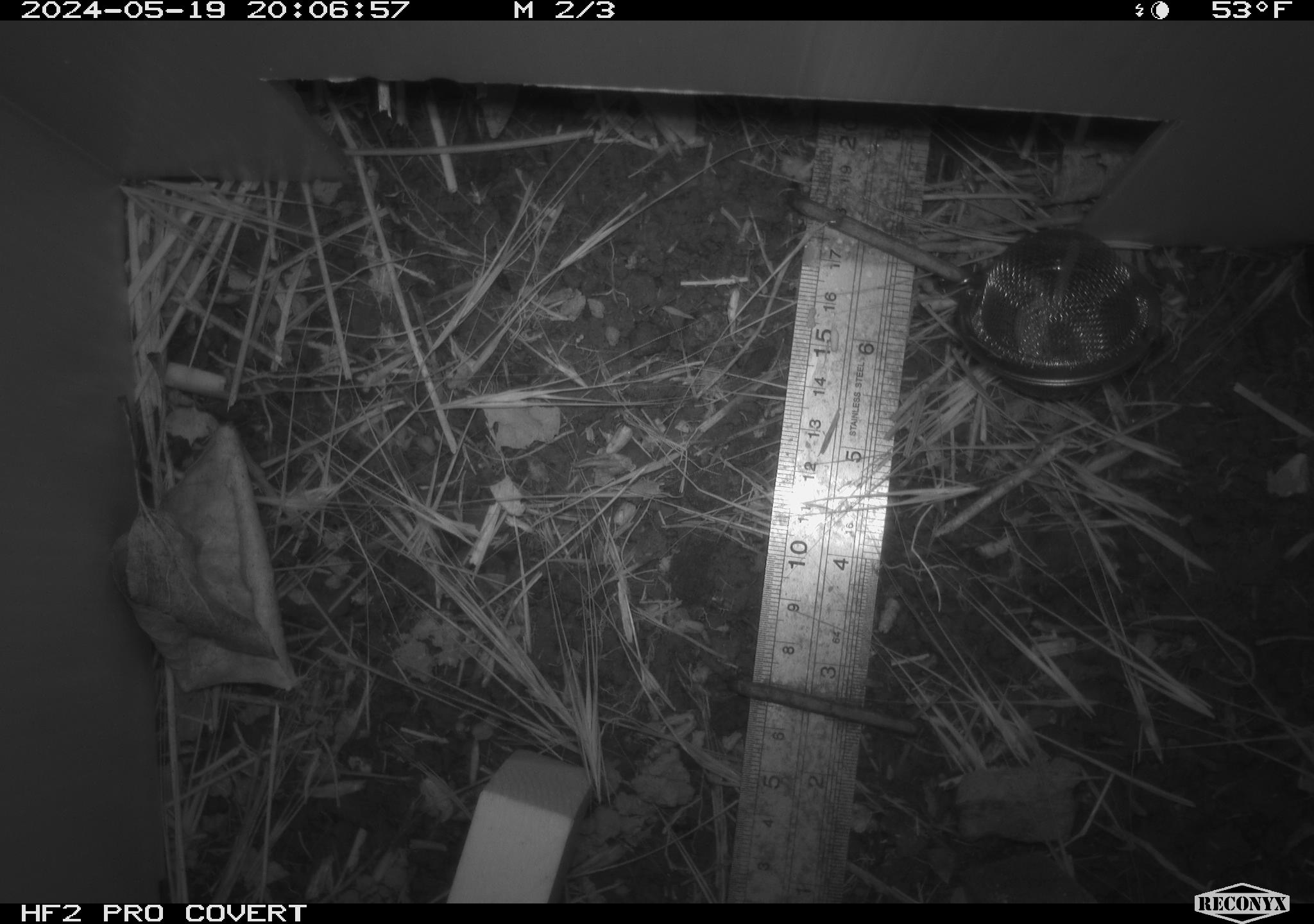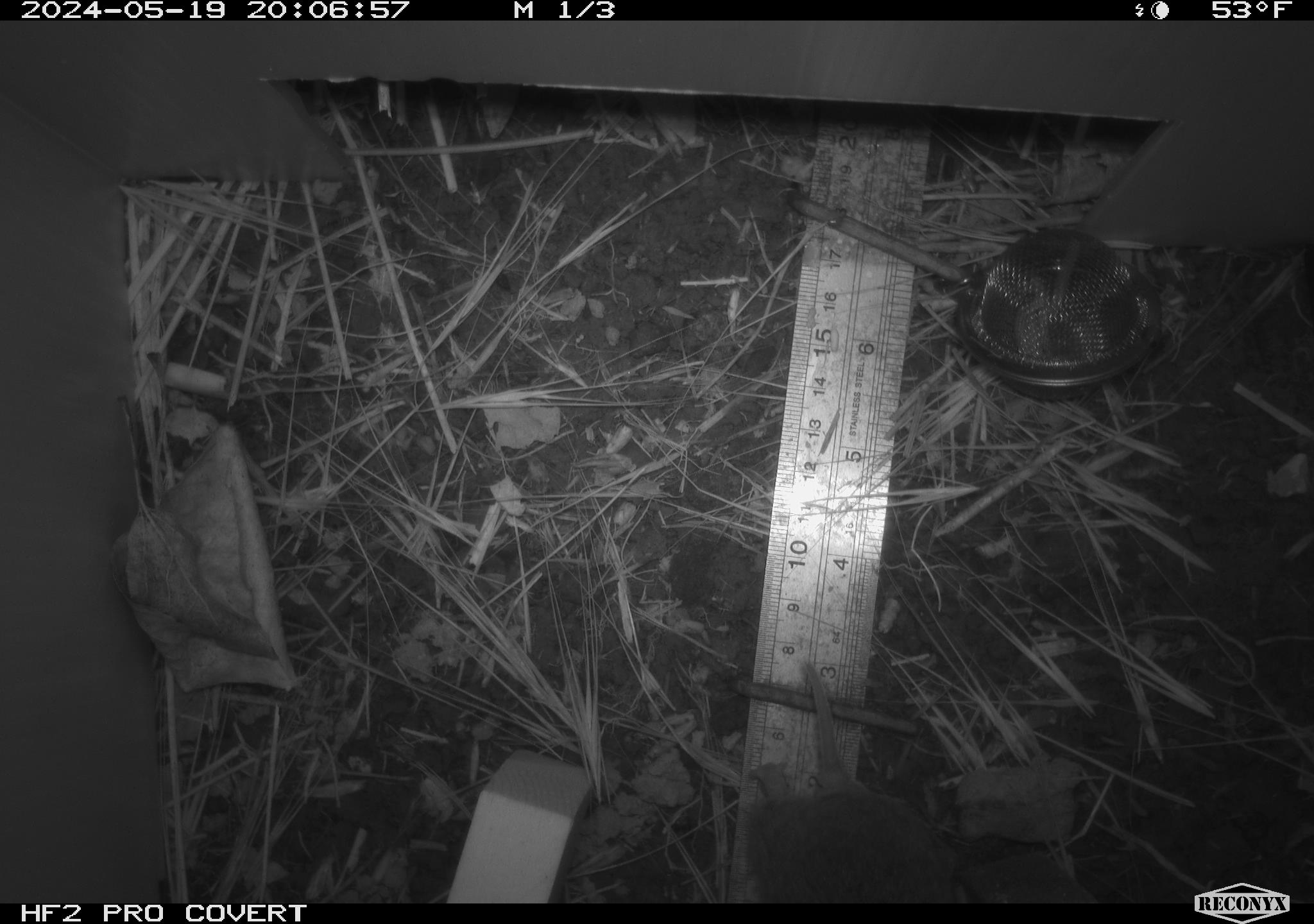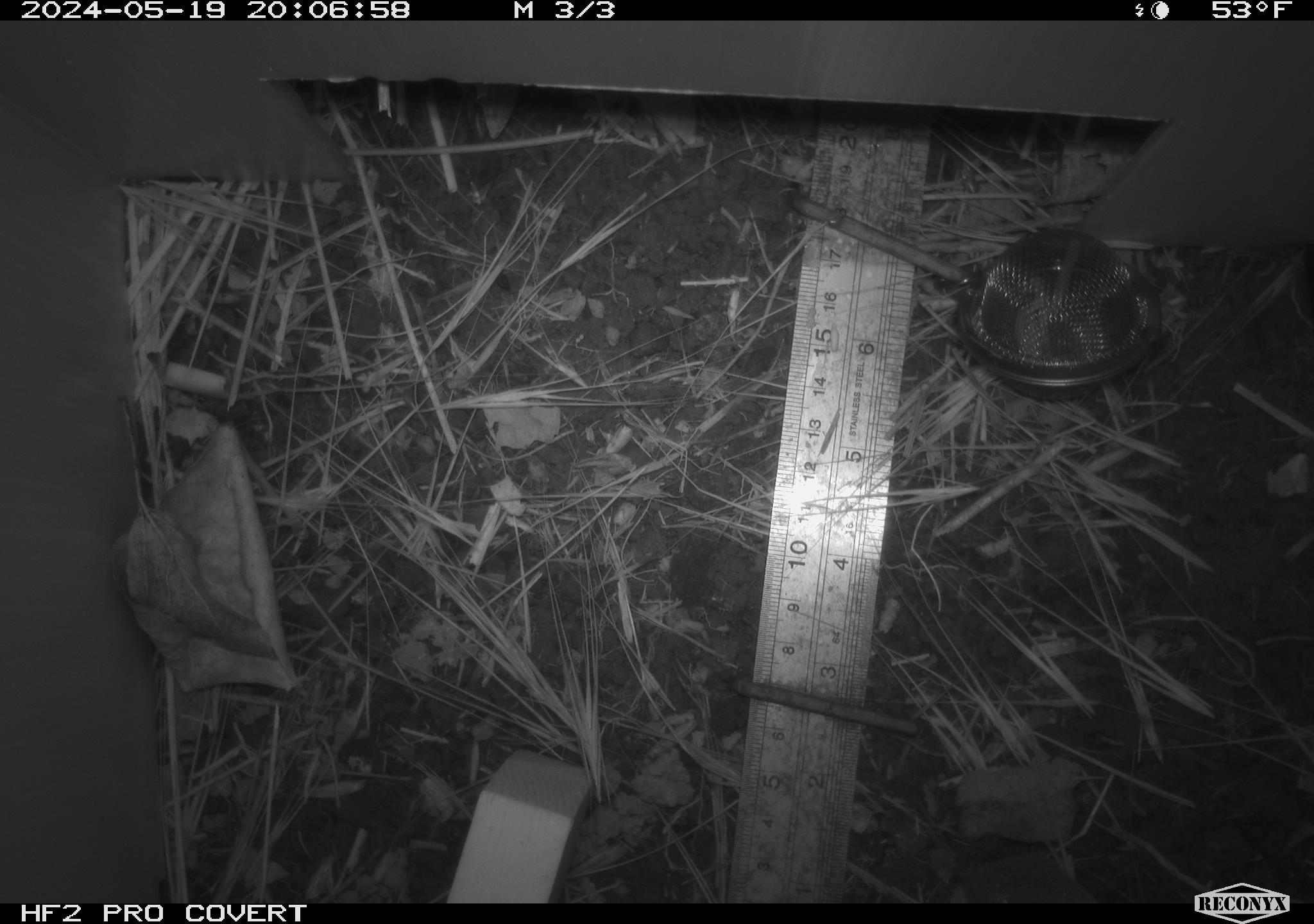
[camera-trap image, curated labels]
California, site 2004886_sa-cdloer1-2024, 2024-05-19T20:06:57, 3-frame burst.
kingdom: Animalia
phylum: Chordata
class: Mammalia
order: Rodentia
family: Cricetidae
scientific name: Arvicolinae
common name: voles, lemmings, and muskrats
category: arvicolinae subfamily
Arvicolinae subfamily (voles, lemmings, and muskrats) (Arvicolinae).